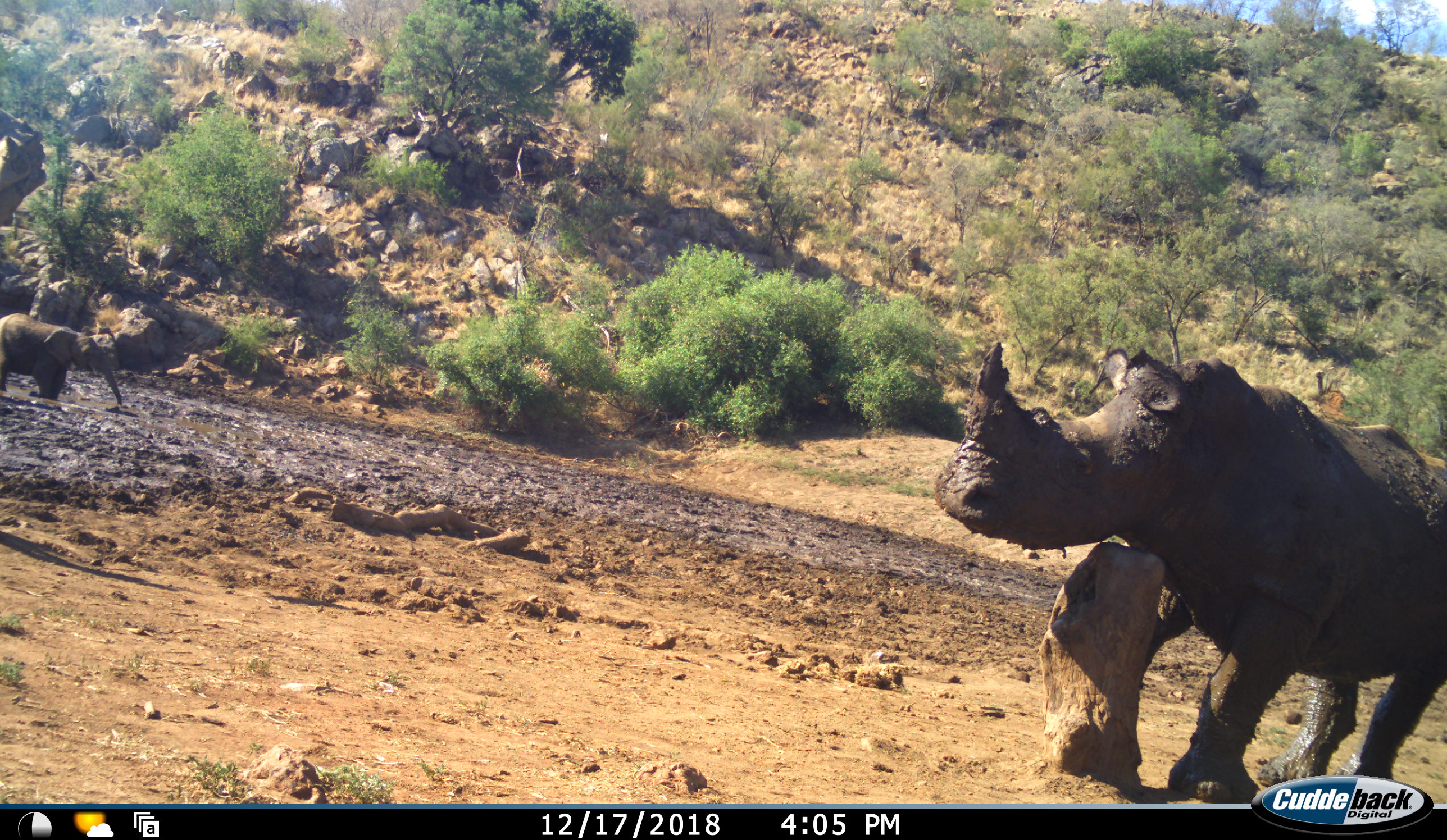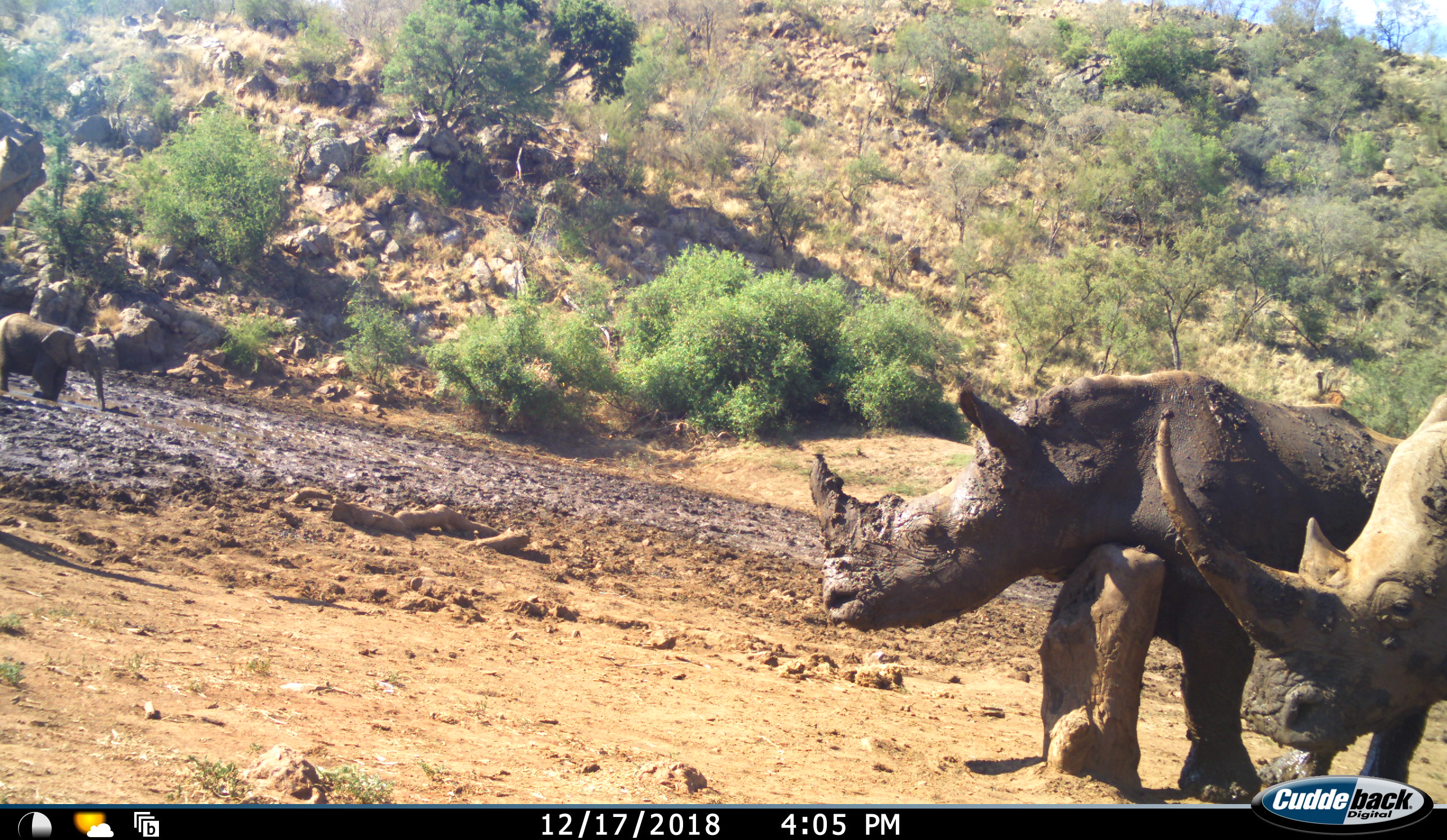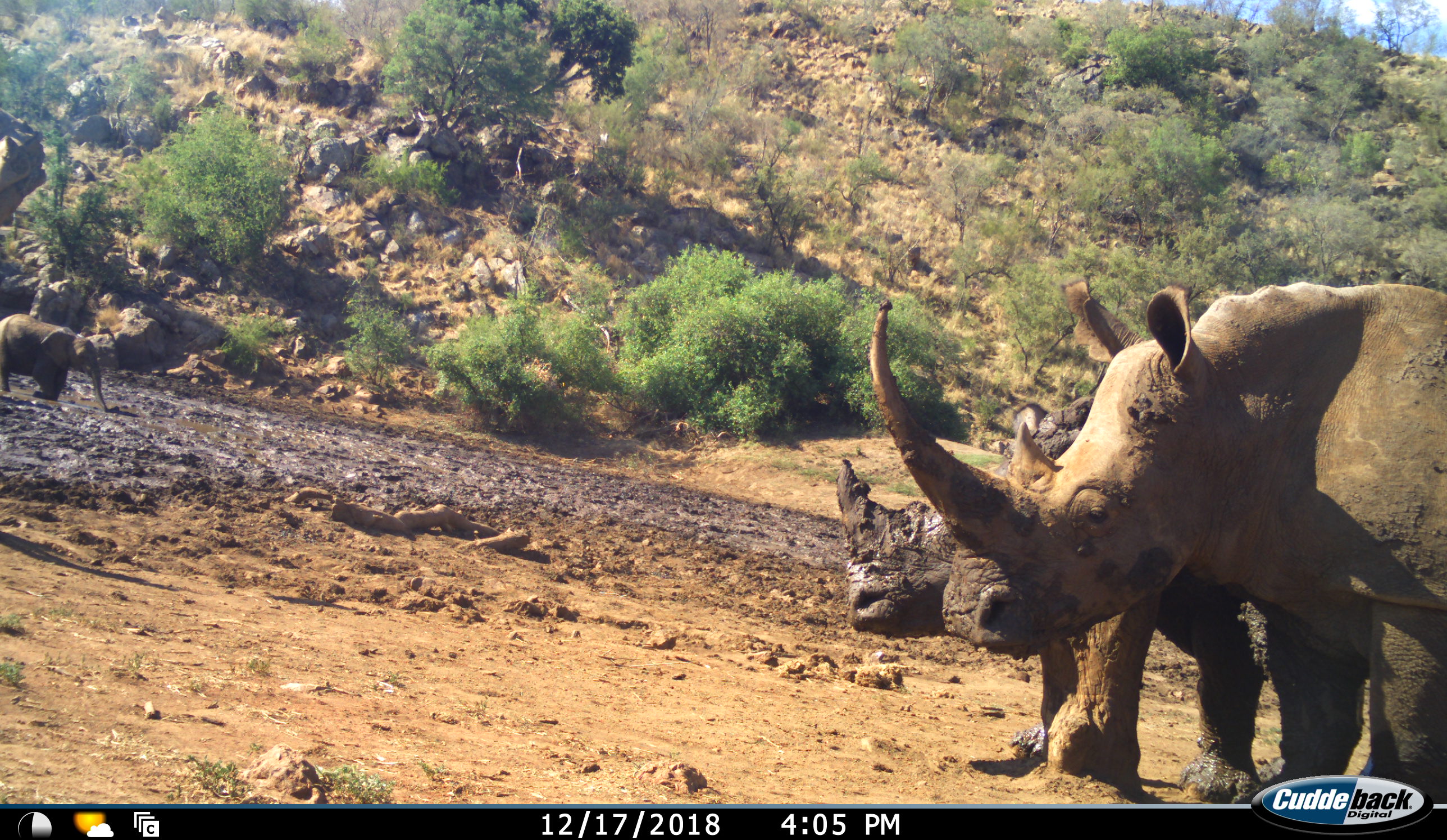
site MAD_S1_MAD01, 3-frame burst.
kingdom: Animalia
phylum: Chordata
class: Mammalia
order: Proboscidea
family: Elephantidae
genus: Loxodonta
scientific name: Loxodonta africana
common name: african bush elephant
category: elephant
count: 1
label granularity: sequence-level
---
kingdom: Animalia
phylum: Chordata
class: Mammalia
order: Perissodactyla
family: Rhinocerotidae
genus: Ceratotherium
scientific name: Ceratotherium simum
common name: white rhinoceros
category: rhinoceroswhite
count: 2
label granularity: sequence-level